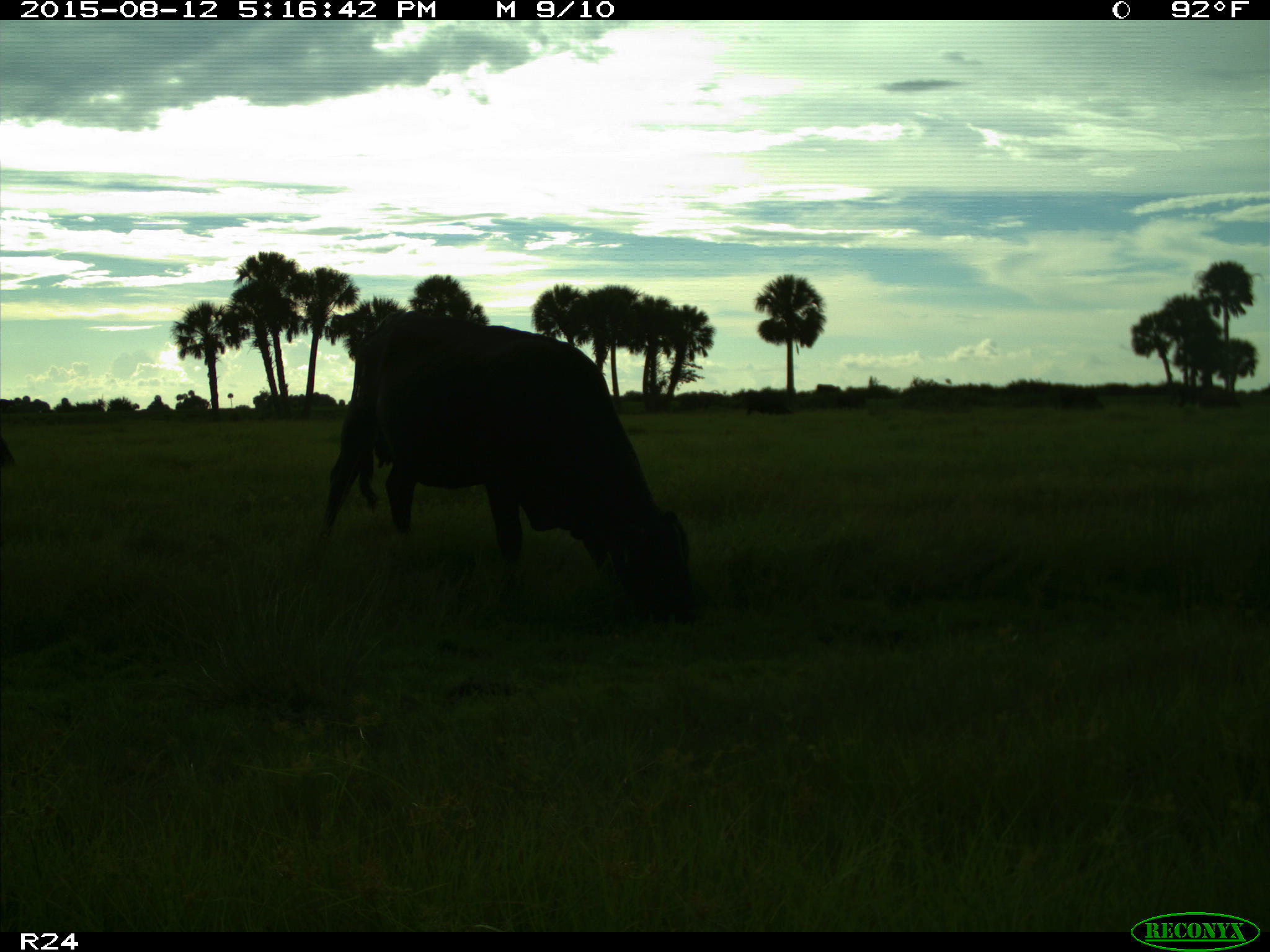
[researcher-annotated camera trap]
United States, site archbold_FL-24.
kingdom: Animalia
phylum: Chordata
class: Mammalia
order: Artiodactyla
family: Bovidae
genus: Bos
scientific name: Bos taurus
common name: domestic cow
Bos taurus (domestic cow).